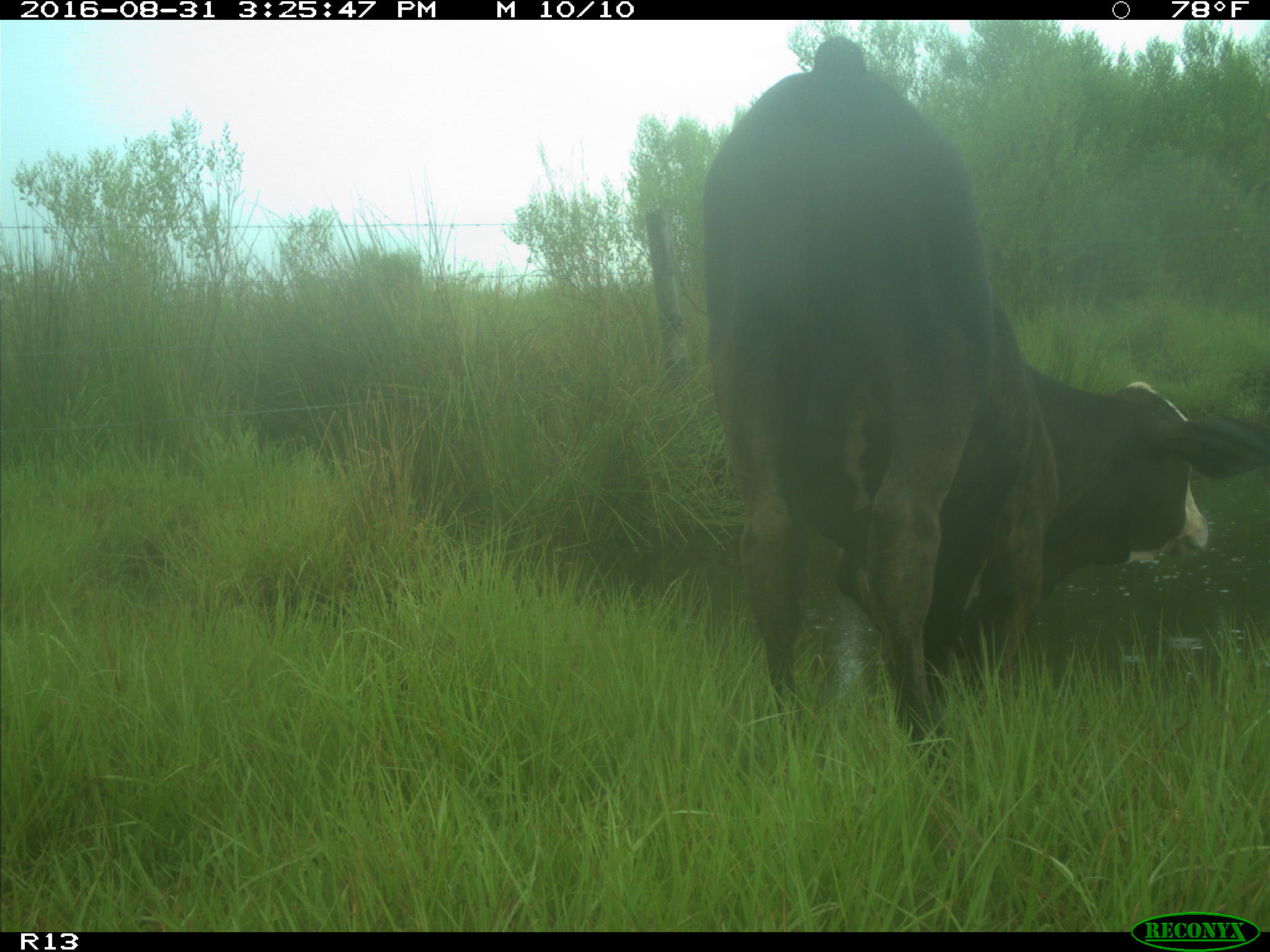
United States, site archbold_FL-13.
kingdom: Animalia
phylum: Chordata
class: Mammalia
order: Artiodactyla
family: Bovidae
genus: Bos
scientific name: Bos taurus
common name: domestic cow